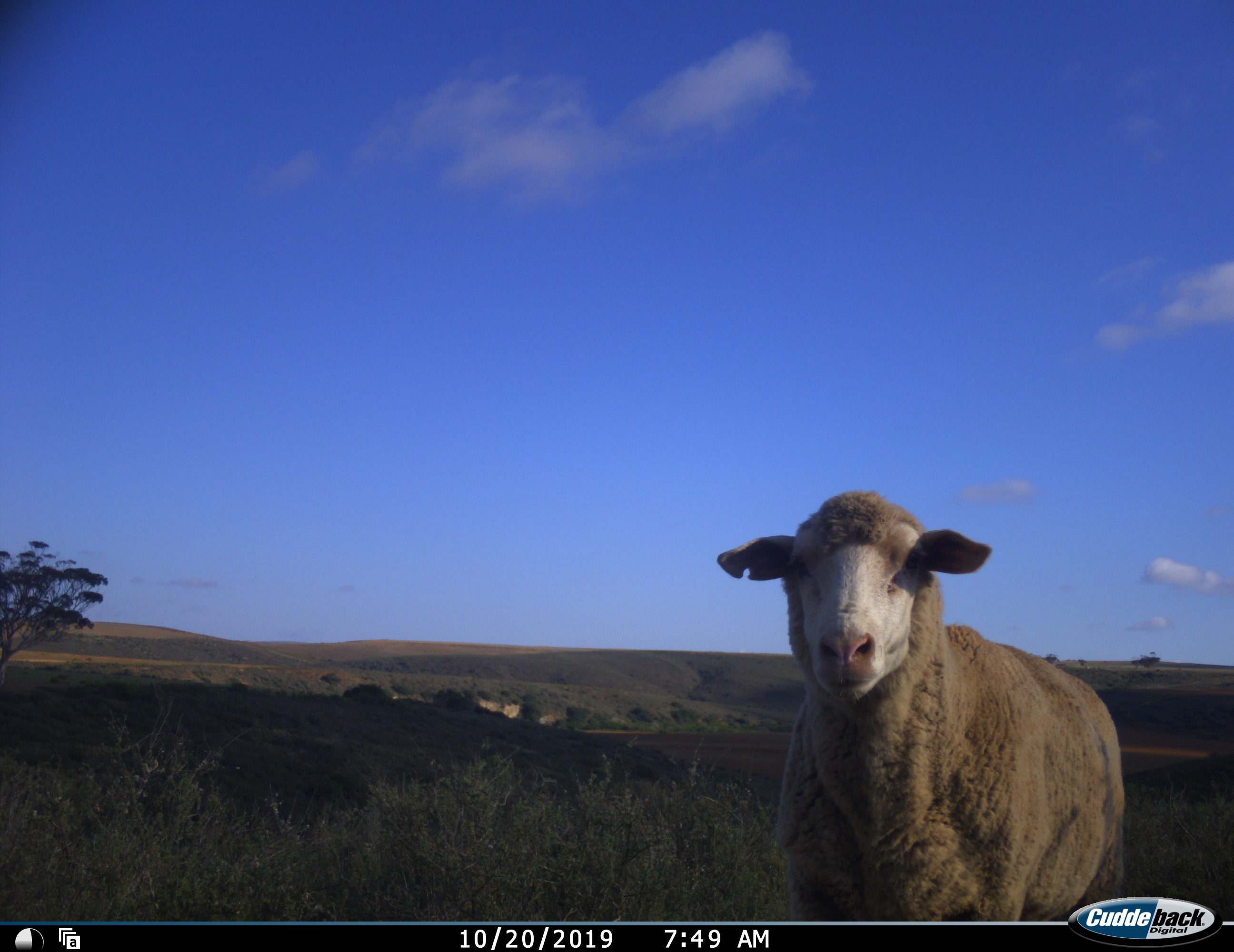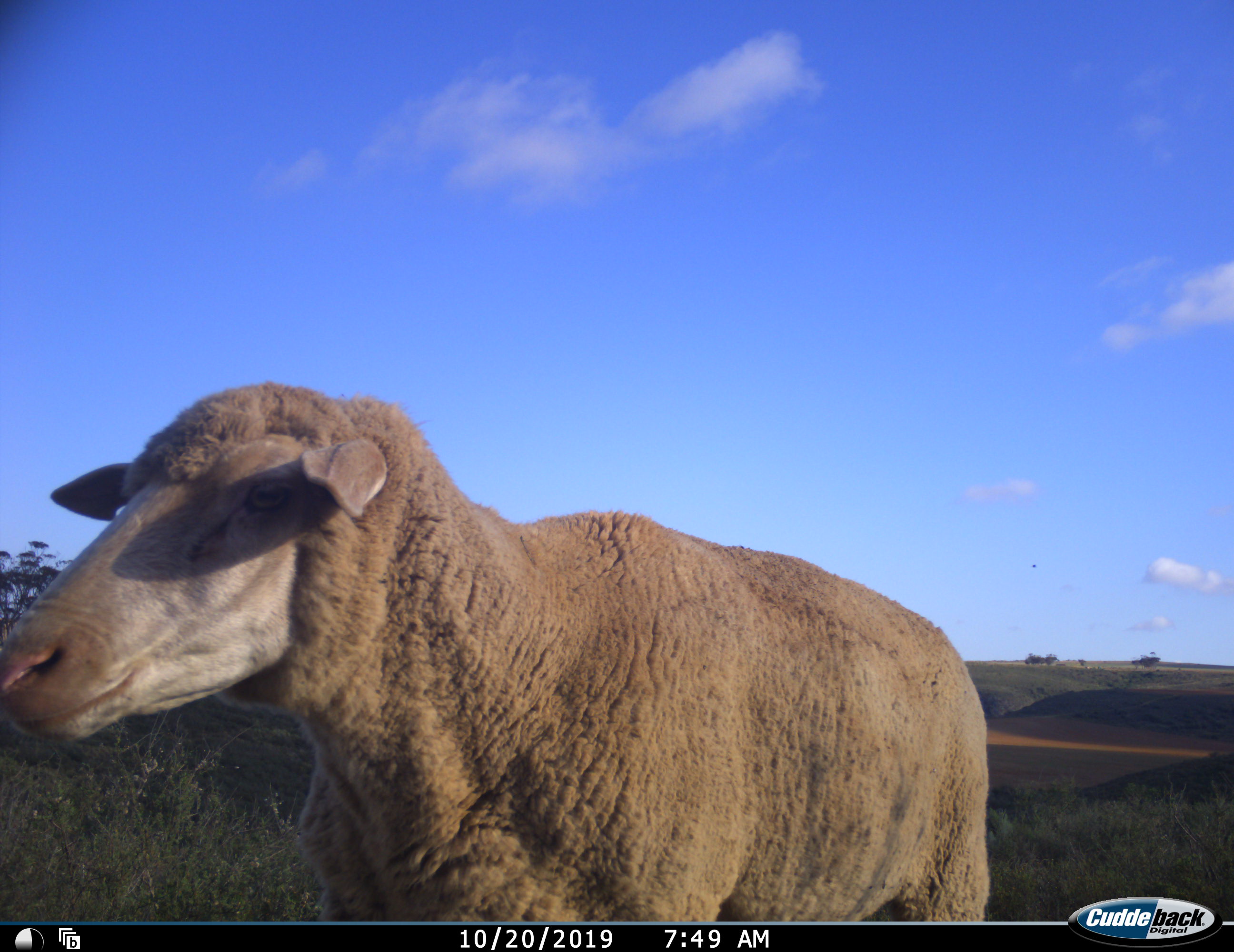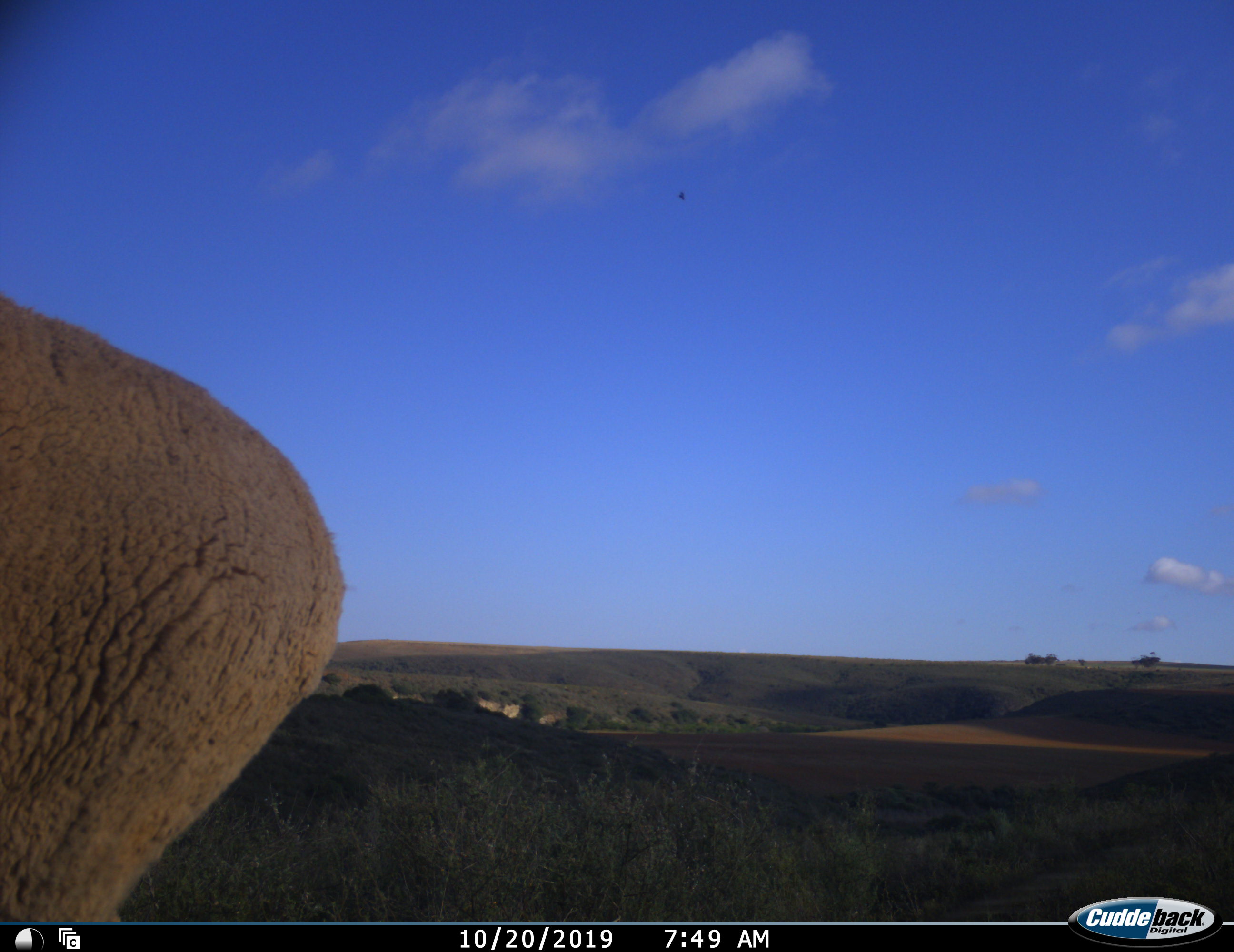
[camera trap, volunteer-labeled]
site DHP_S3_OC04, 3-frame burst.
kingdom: Animalia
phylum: Chordata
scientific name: Vertebrata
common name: domestic animal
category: domesticanimal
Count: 1.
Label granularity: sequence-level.